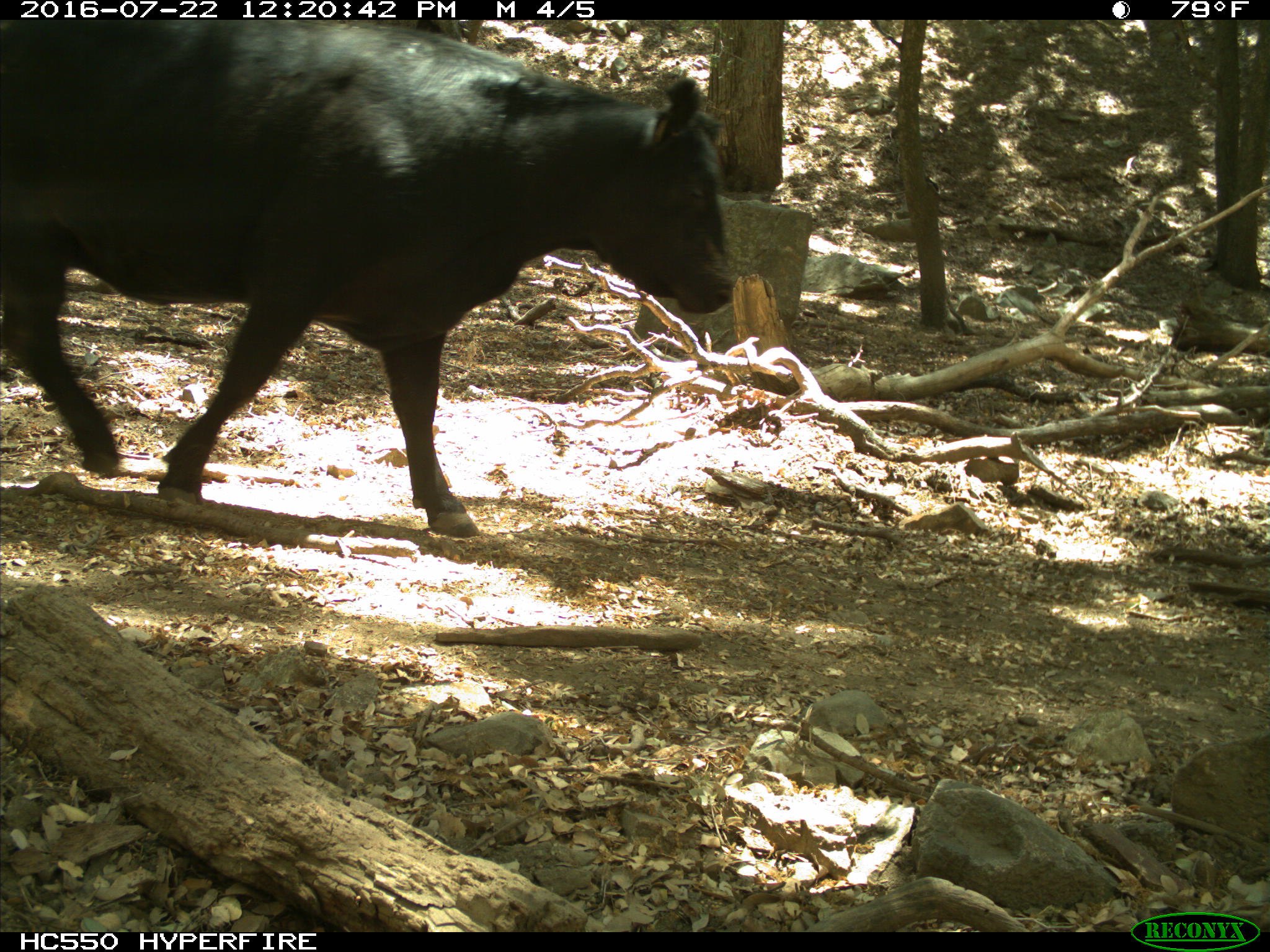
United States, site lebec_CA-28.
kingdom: Animalia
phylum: Chordata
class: Mammalia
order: Artiodactyla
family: Bovidae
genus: Bos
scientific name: Bos taurus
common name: domestic cow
Bos taurus (domestic cow).